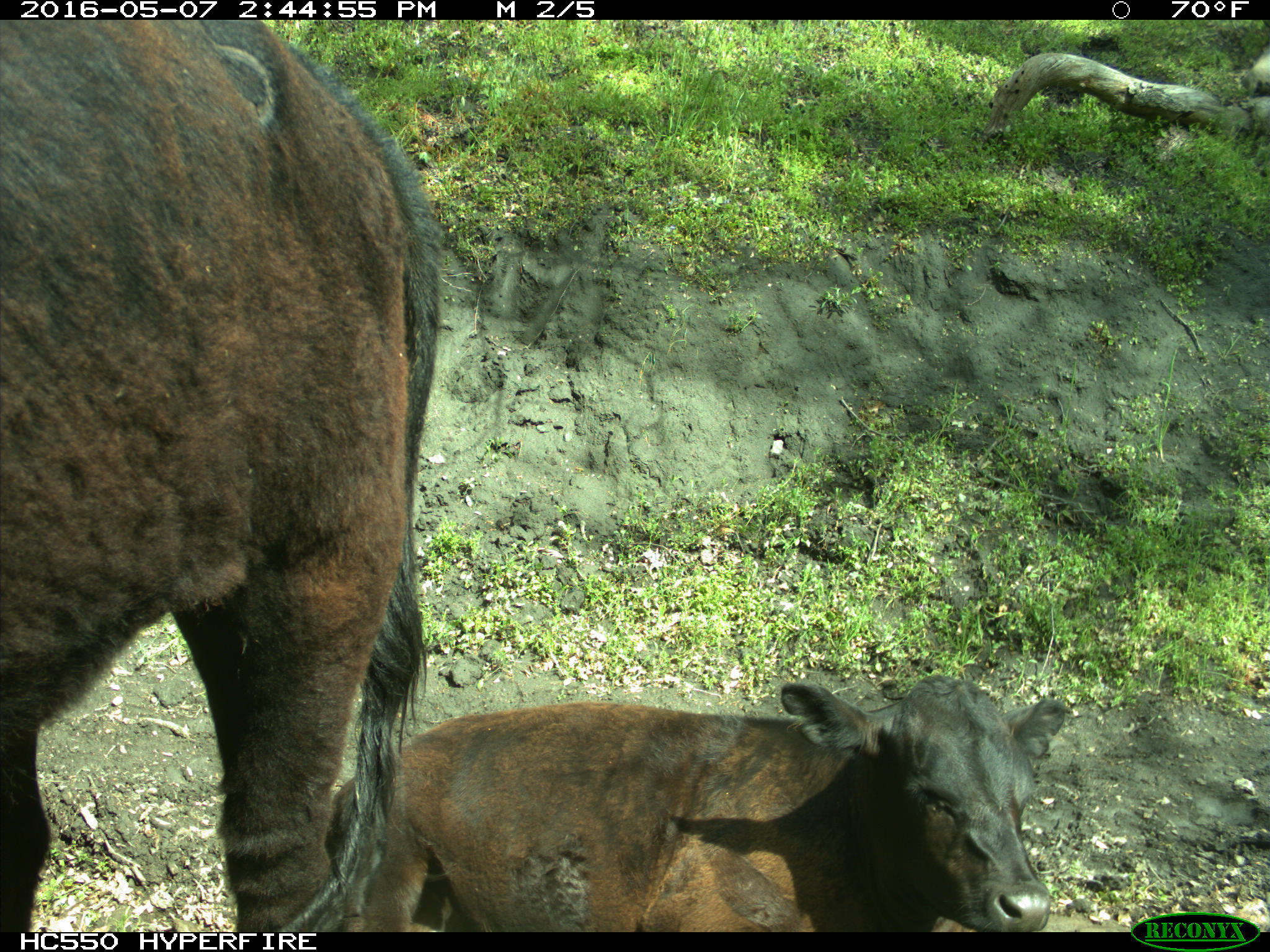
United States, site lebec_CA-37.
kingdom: Animalia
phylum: Chordata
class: Mammalia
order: Artiodactyla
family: Bovidae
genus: Bos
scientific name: Bos taurus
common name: domestic cow